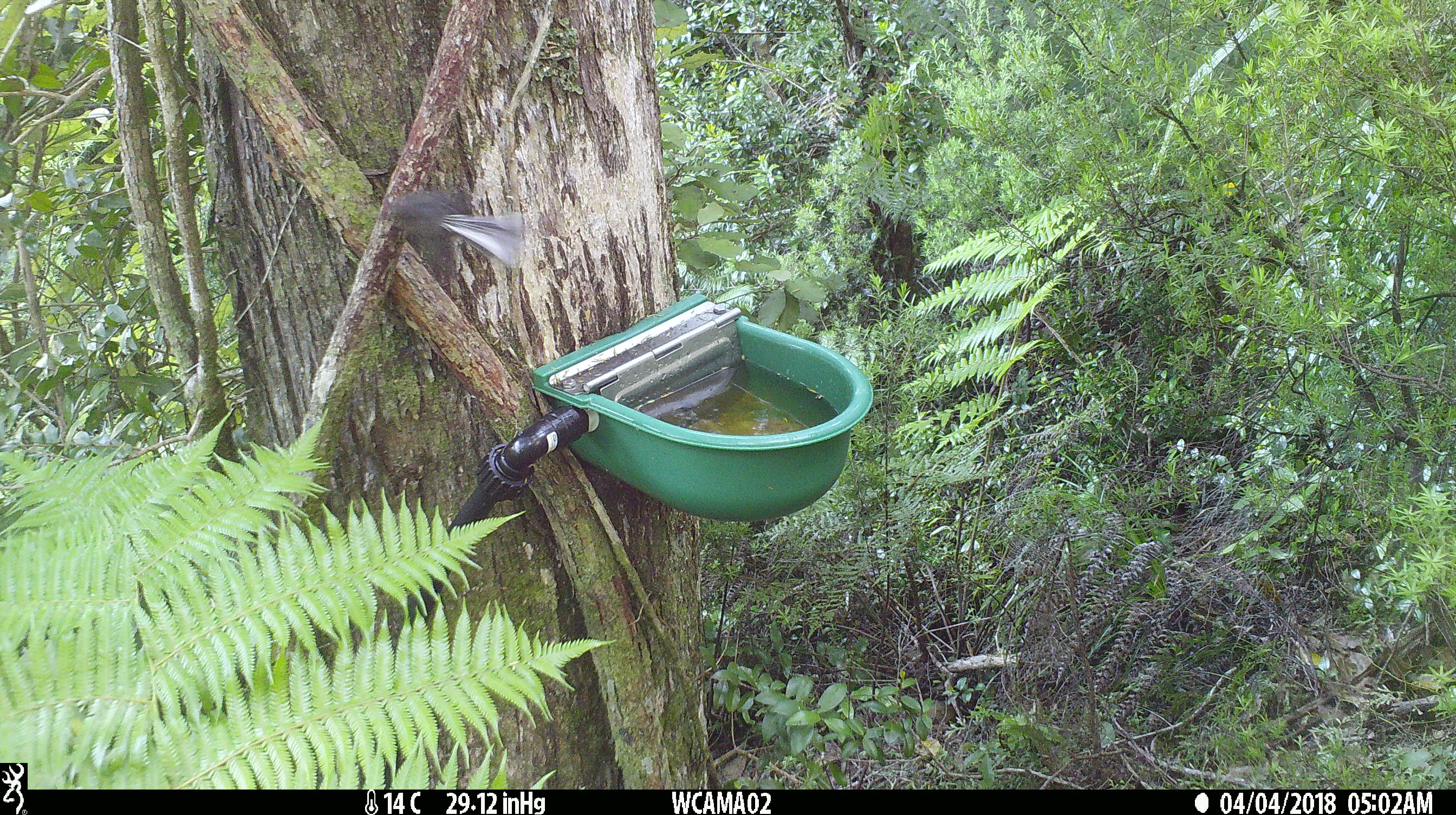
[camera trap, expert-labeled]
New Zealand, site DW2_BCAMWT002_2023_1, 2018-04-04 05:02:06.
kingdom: Animalia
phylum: Chordata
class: Aves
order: Passeriformes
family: Rhipiduridae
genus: Rhipidura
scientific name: Rhipidura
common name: fantails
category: fantail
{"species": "fantail (fantails) (Rhipidura)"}